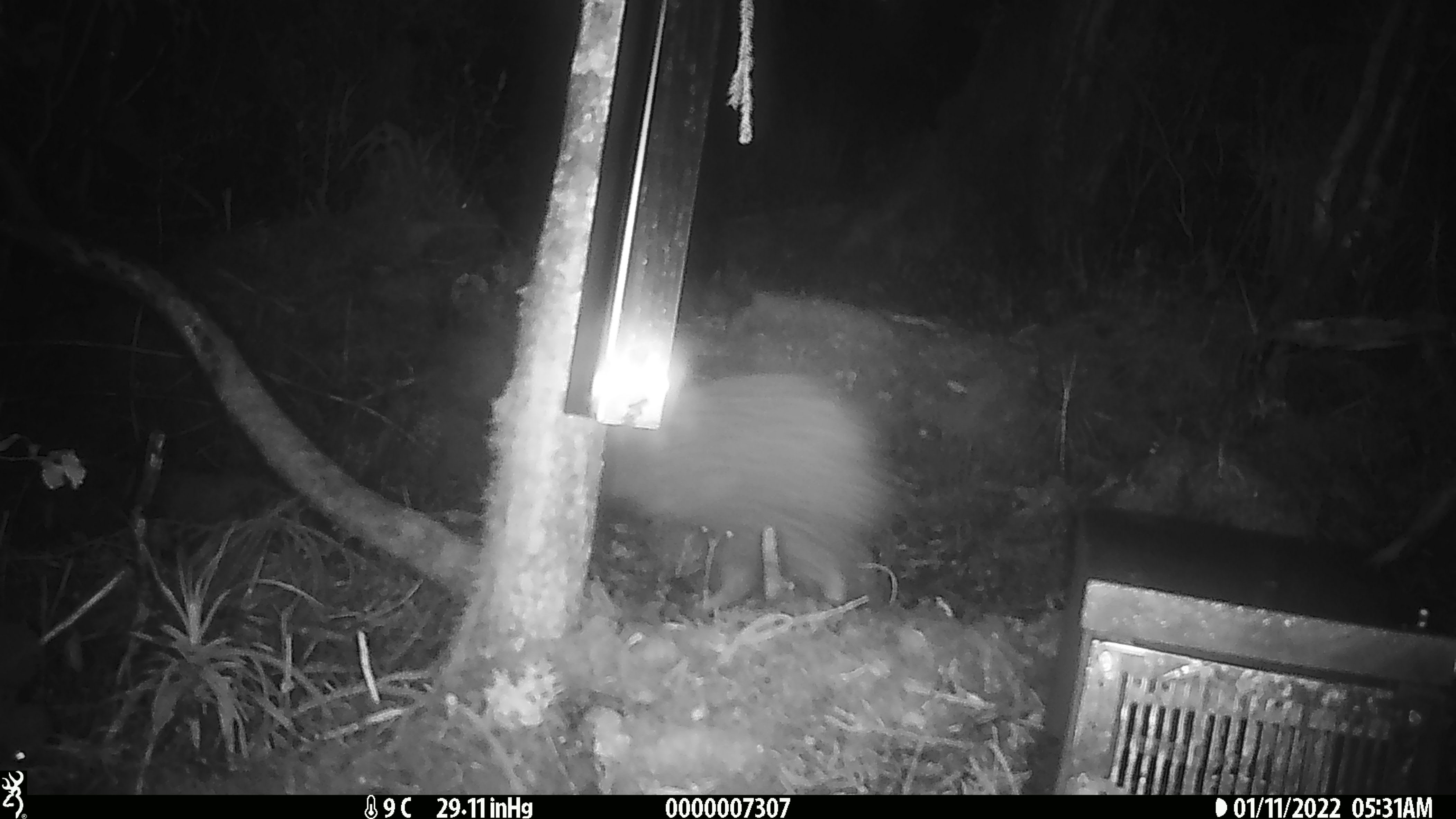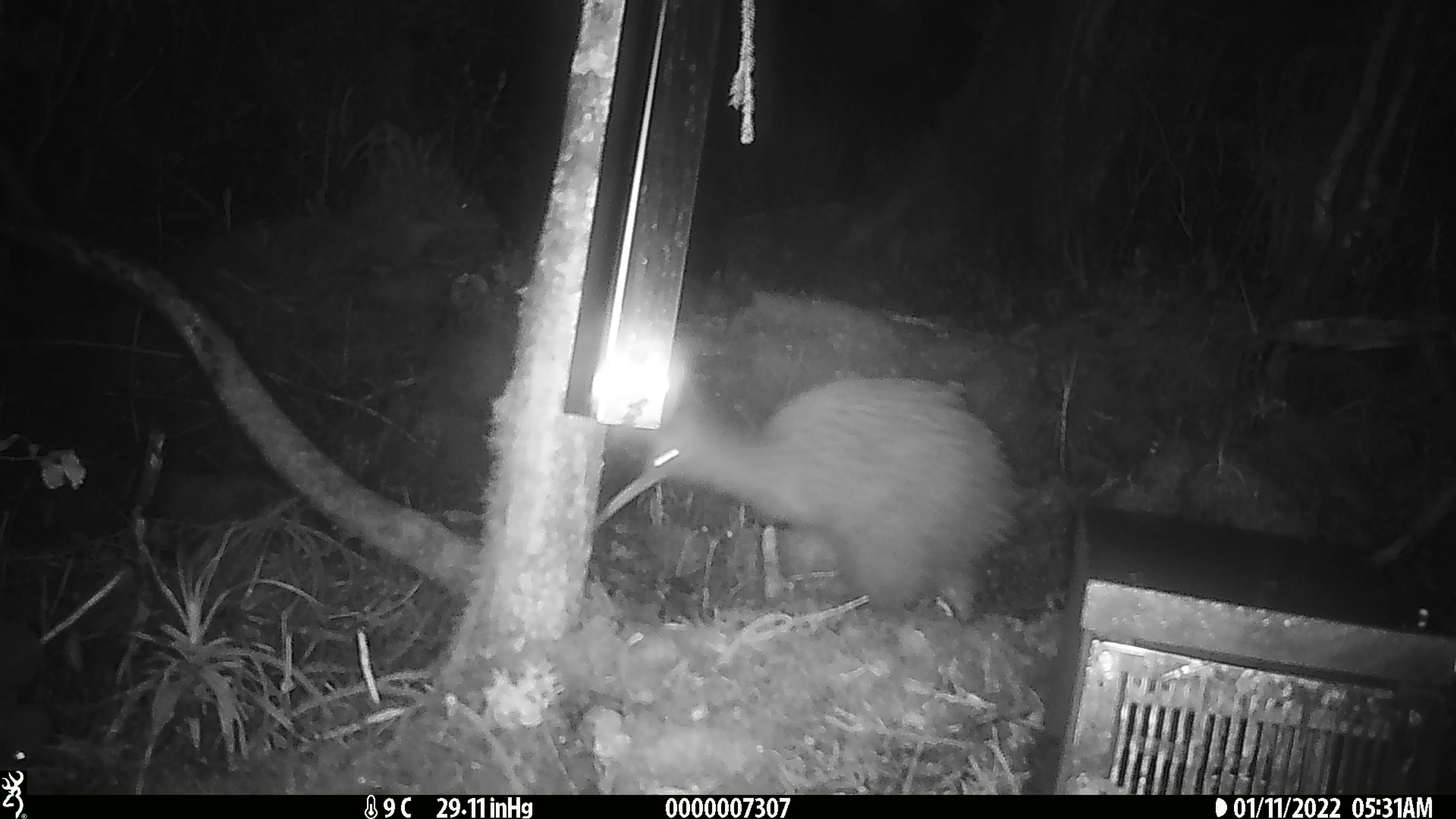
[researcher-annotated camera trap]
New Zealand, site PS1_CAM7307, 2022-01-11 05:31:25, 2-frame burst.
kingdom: Animalia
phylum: Chordata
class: Aves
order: Apterygiformes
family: Apterygidae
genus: Apteryx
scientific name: Apteryx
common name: kiwi